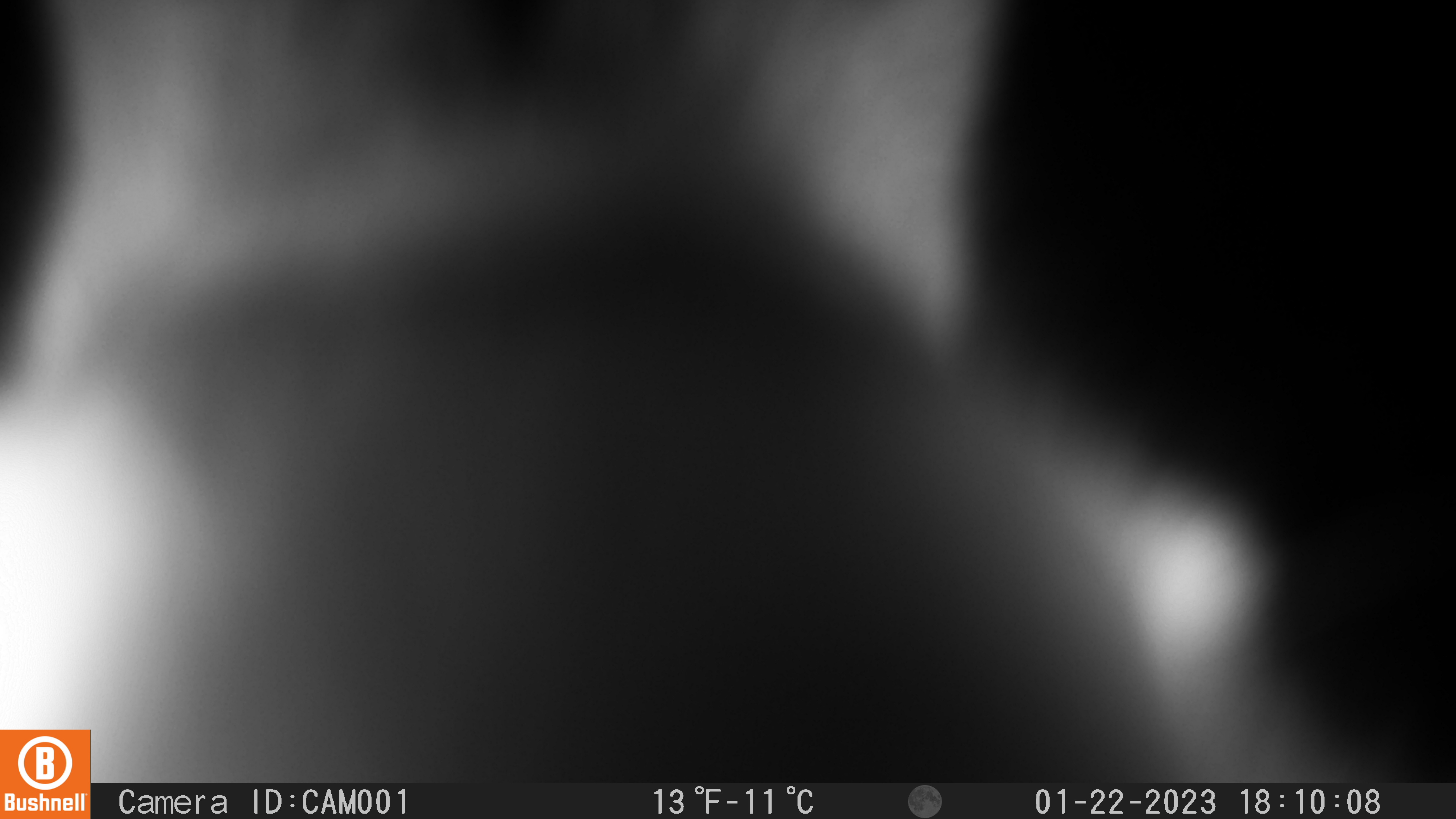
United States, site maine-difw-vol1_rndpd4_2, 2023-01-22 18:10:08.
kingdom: Animalia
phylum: Chordata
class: Mammalia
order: Lagomorpha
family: Leporidae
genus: Lepus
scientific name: Lepus americanus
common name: snowshoe hare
Snowshoe hare (Lepus americanus).